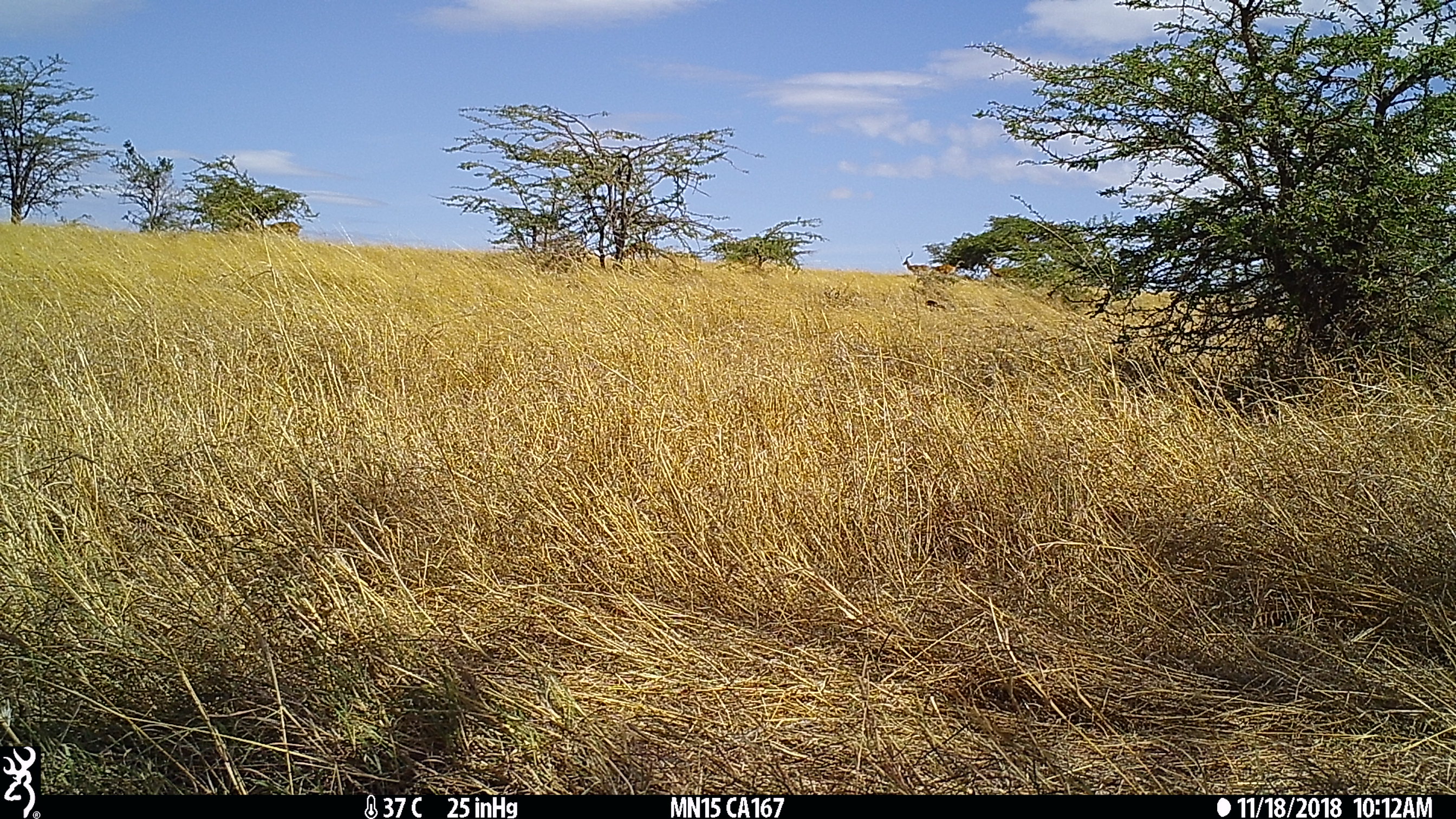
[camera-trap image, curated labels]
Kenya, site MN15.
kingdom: Animalia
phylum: Chordata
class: Mammalia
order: Artiodactyla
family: Bovidae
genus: Aepyceros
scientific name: Aepyceros melampus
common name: impala